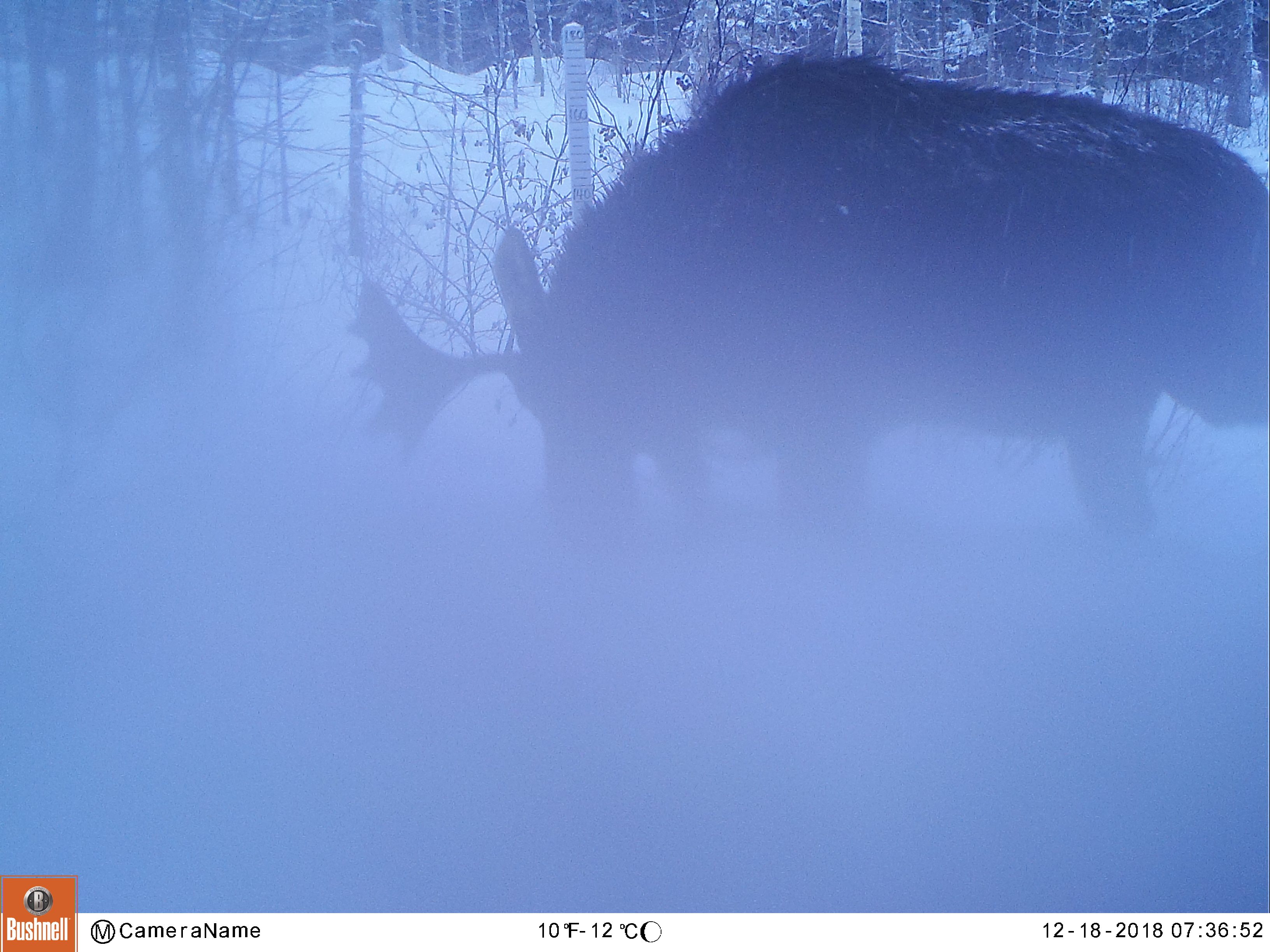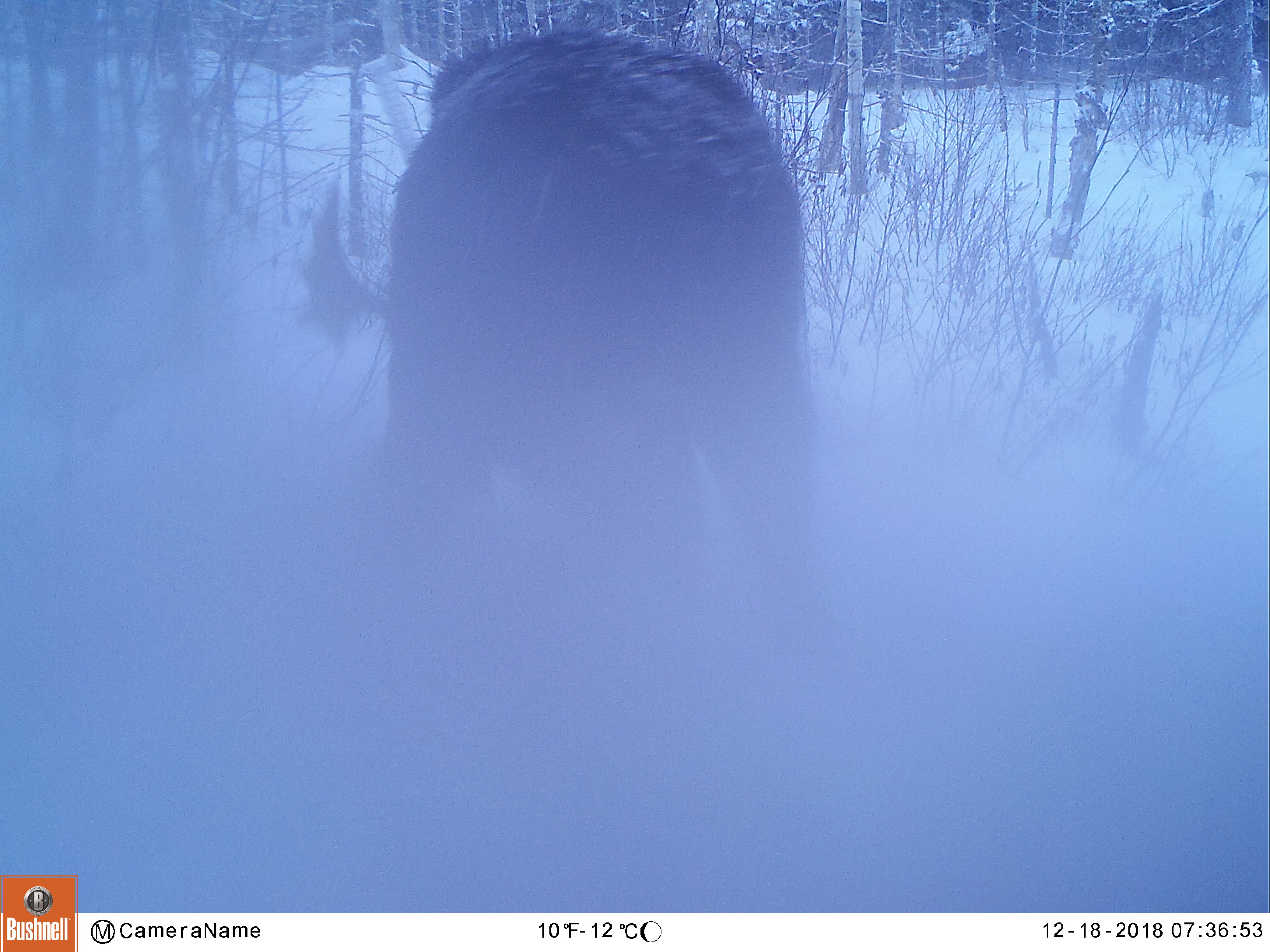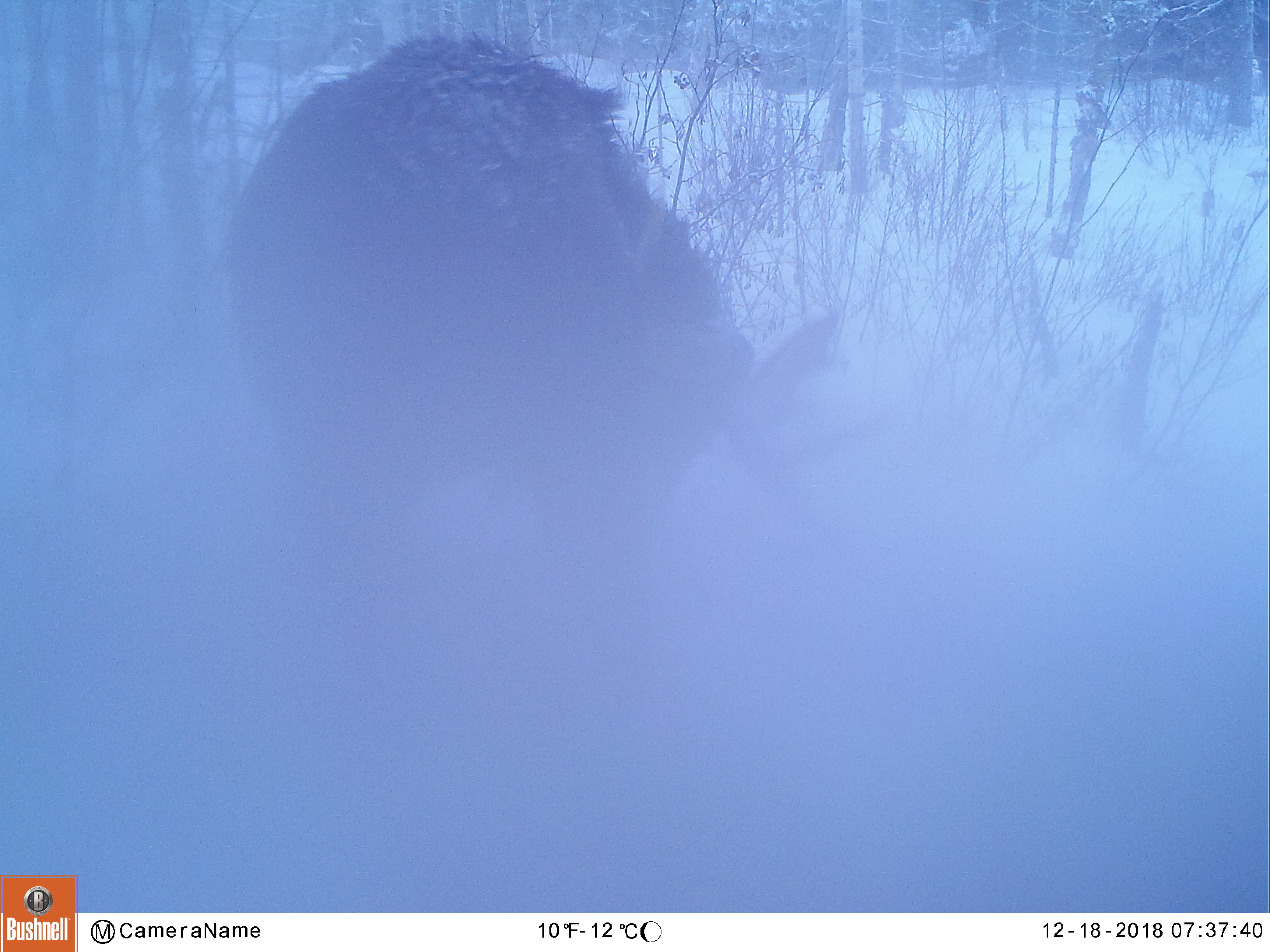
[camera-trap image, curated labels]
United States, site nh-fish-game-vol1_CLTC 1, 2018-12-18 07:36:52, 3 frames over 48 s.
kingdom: Animalia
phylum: Chordata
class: Mammalia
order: Artiodactyla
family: Cervidae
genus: Alces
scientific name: Alces alces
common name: moose